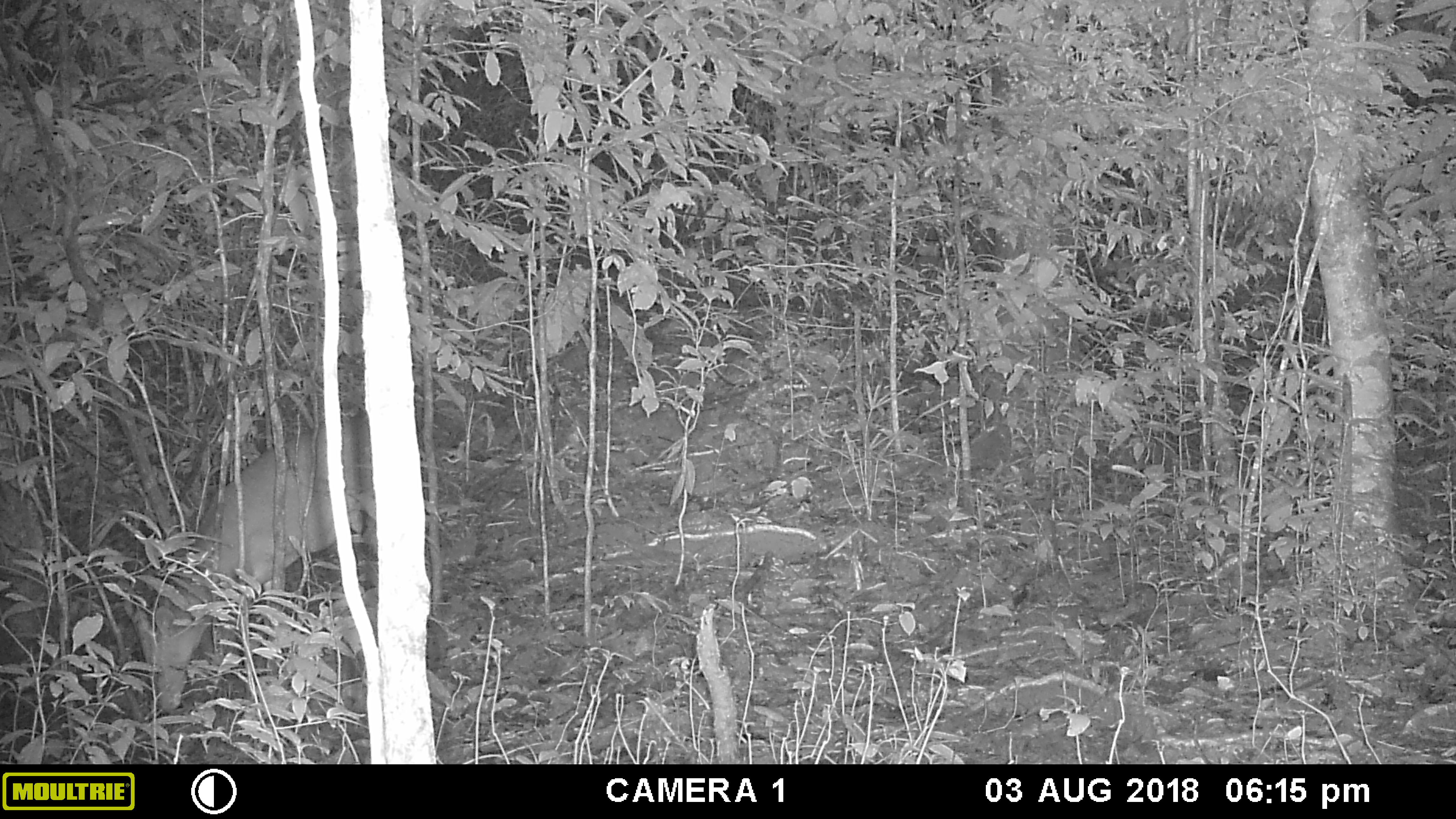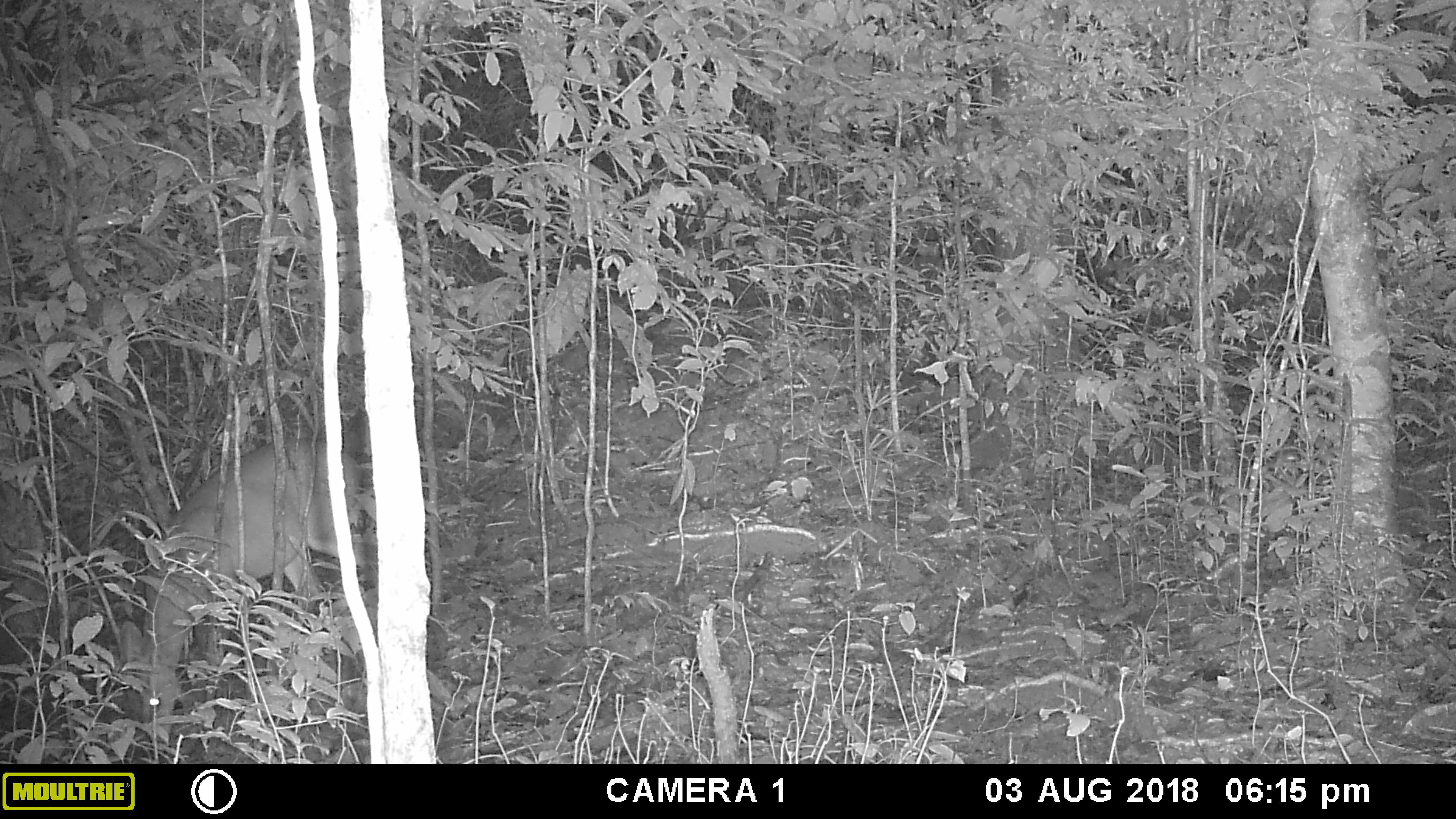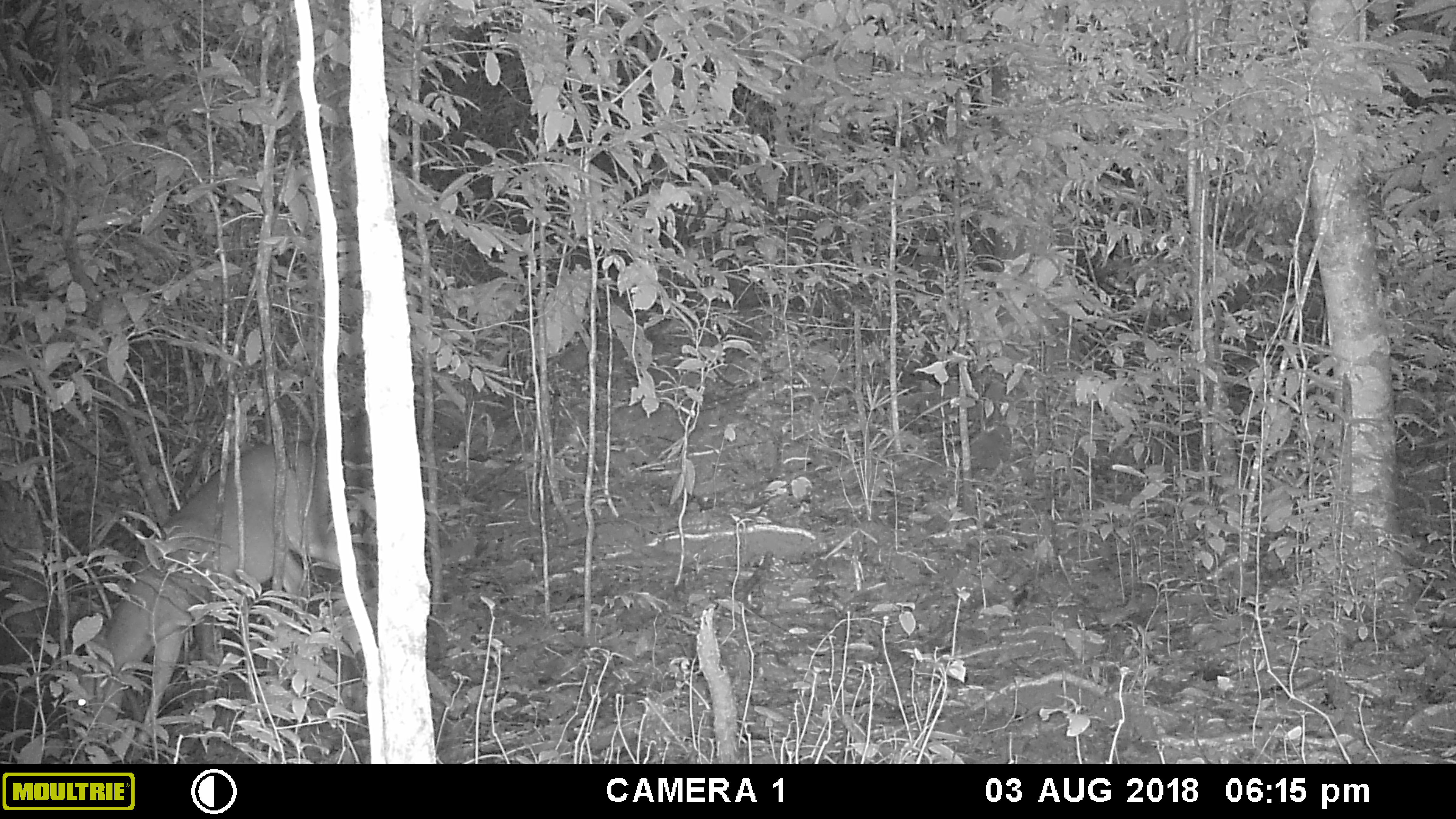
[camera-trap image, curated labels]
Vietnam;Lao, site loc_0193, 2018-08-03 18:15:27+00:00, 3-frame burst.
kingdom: Animalia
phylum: Chordata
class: Mammalia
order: Artiodactyla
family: Cervidae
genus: Muntiacus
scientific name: Muntiacus vuquangensis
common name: large-antlered muntjac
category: large antlered muntjac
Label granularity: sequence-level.